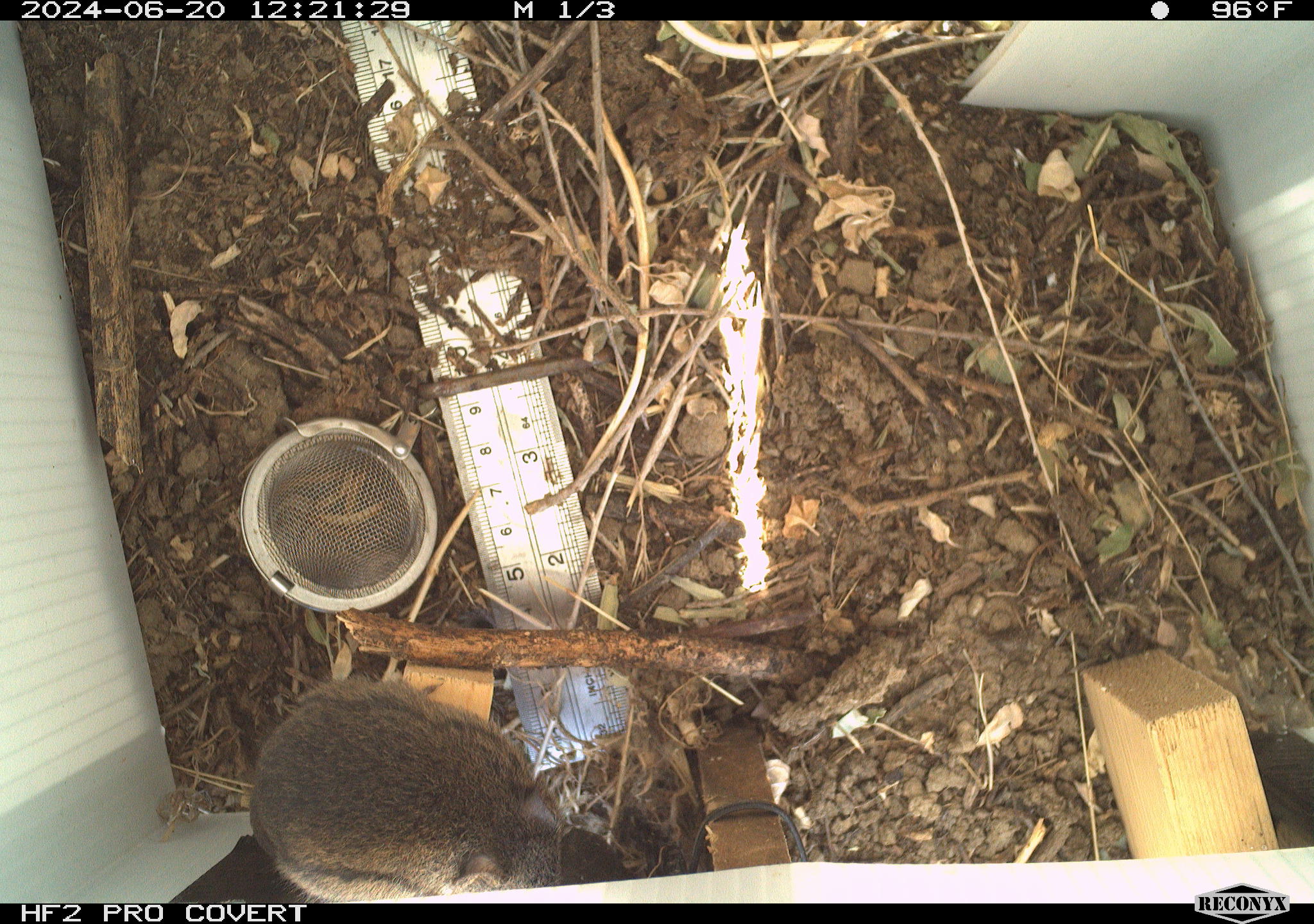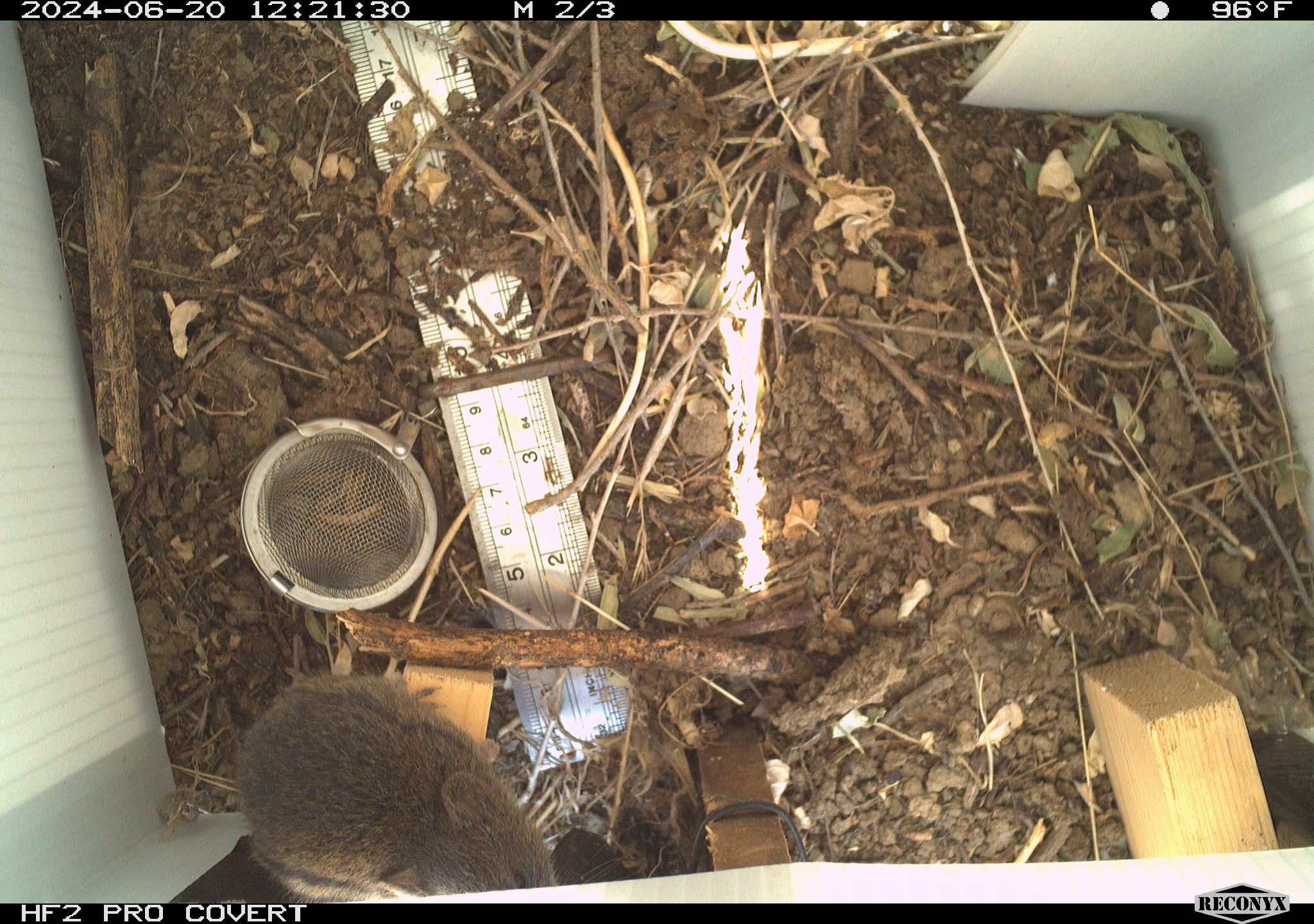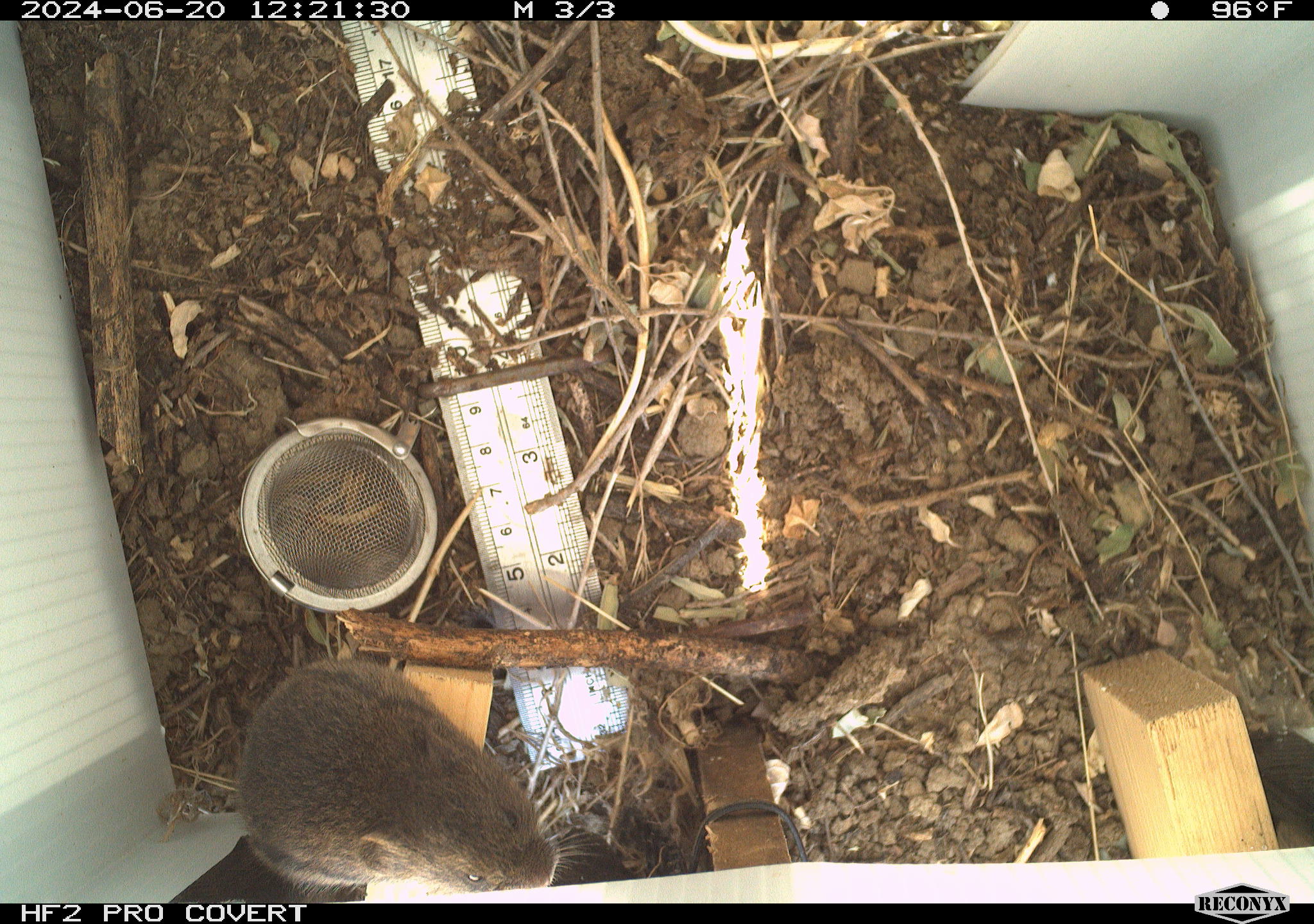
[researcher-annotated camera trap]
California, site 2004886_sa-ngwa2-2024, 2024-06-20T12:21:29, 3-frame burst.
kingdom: Animalia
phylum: Chordata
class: Mammalia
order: Rodentia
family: Cricetidae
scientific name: Arvicolinae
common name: voles, lemmings, and muskrats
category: arvicolinae subfamily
Arvicolinae subfamily (voles, lemmings, and muskrats) (Arvicolinae).